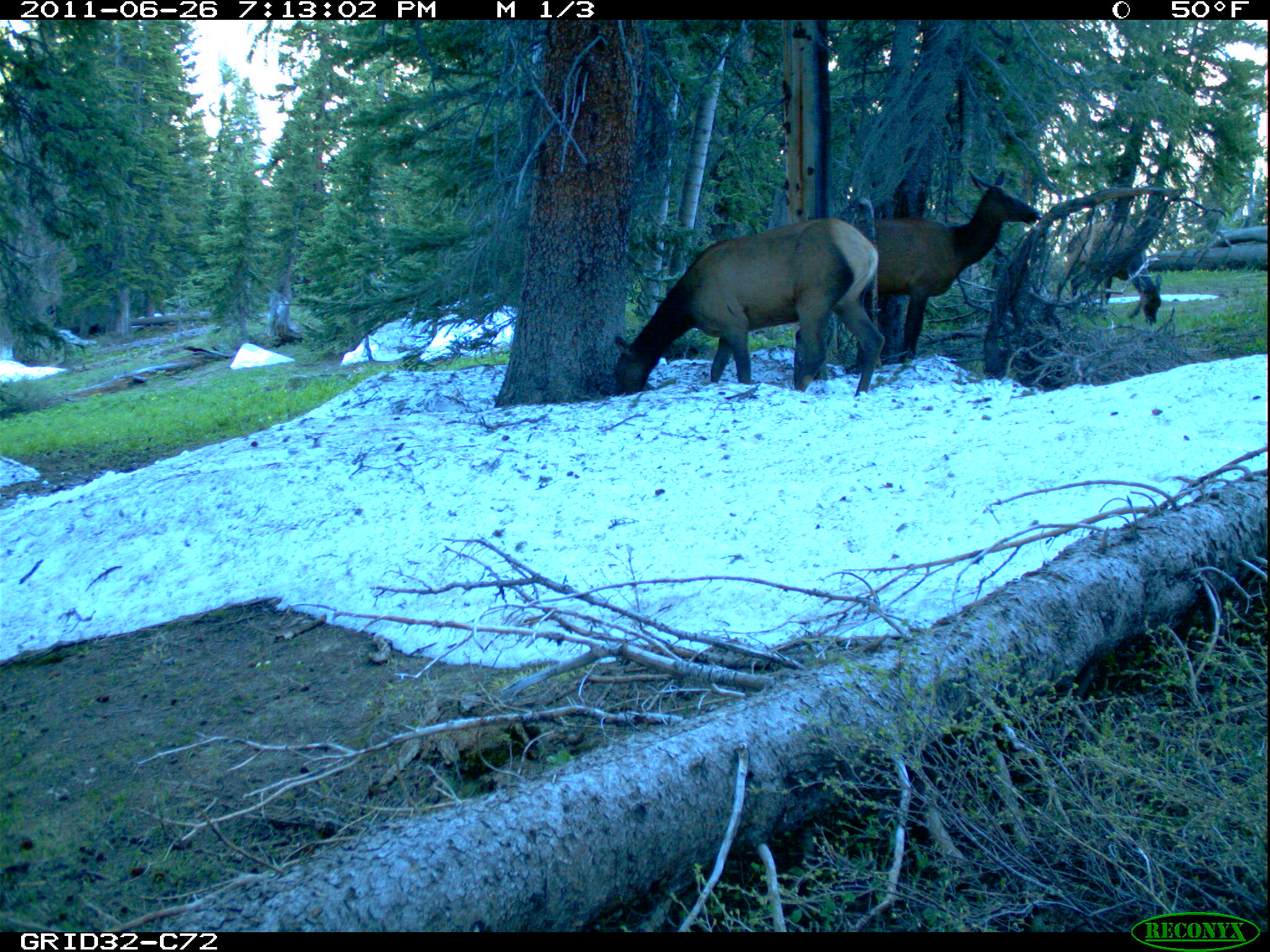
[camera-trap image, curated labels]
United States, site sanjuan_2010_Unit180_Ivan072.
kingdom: Animalia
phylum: Chordata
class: Mammalia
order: Artiodactyla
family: Cervidae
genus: Cervus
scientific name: Cervus elaphus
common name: red deer